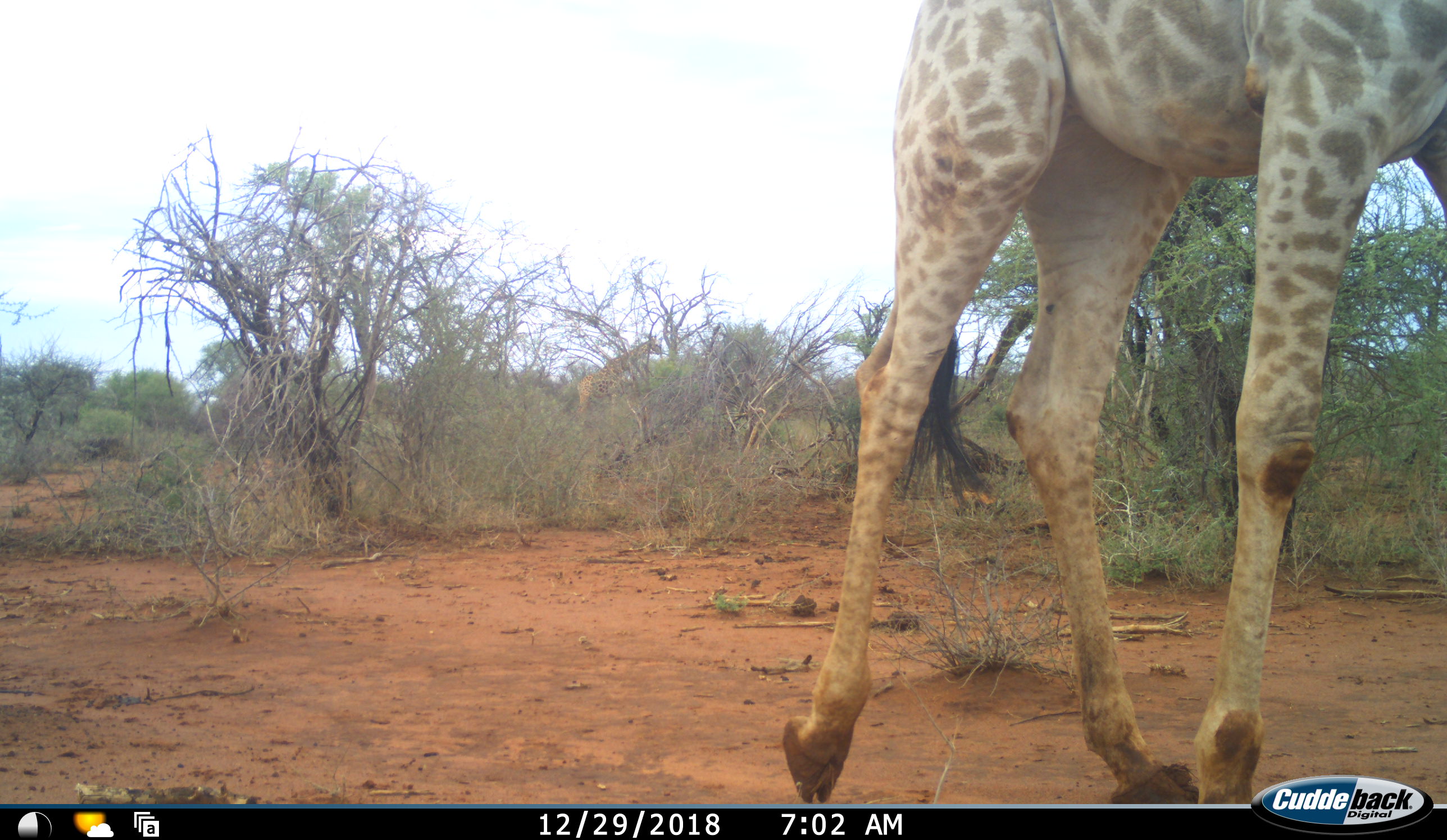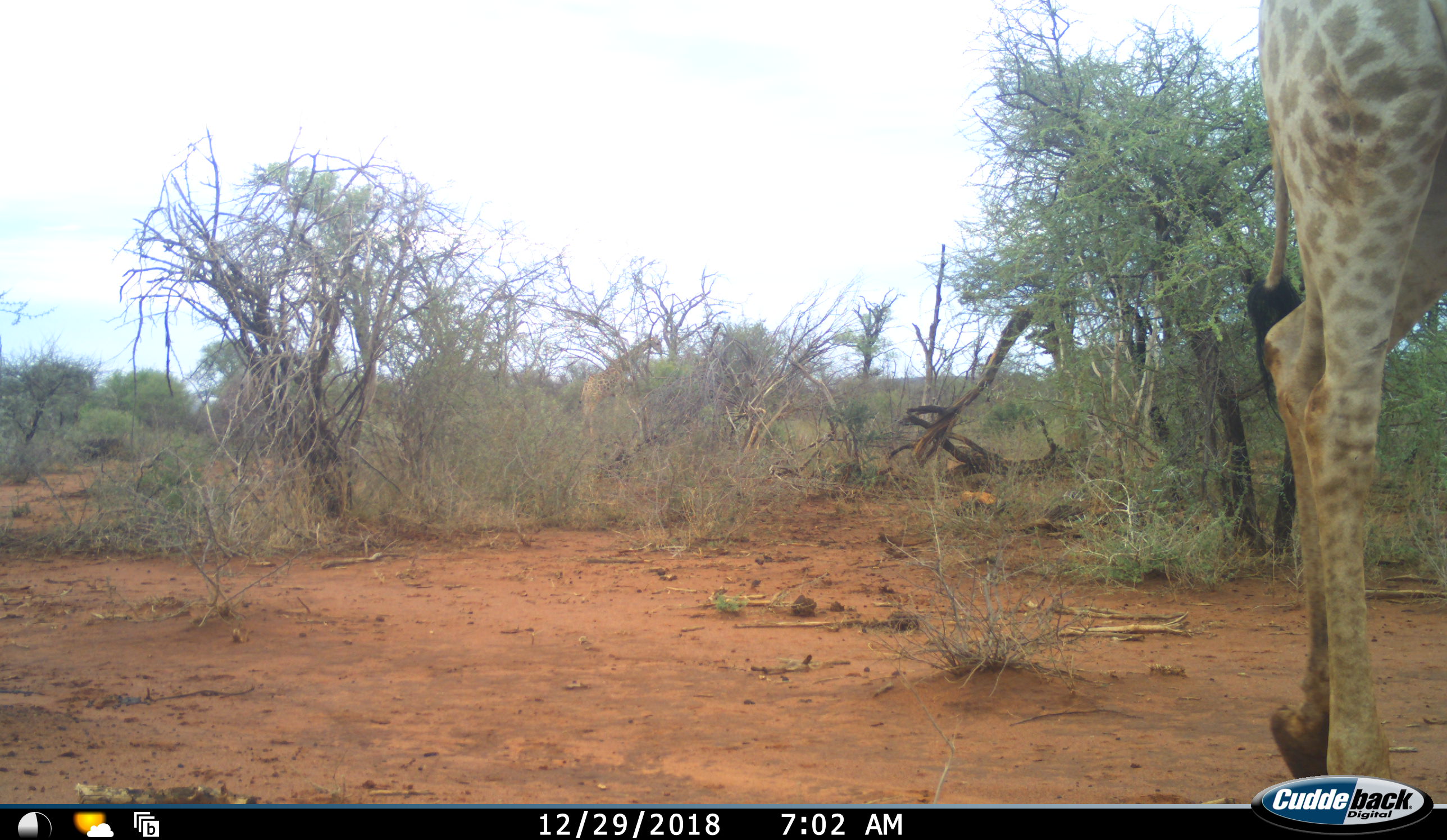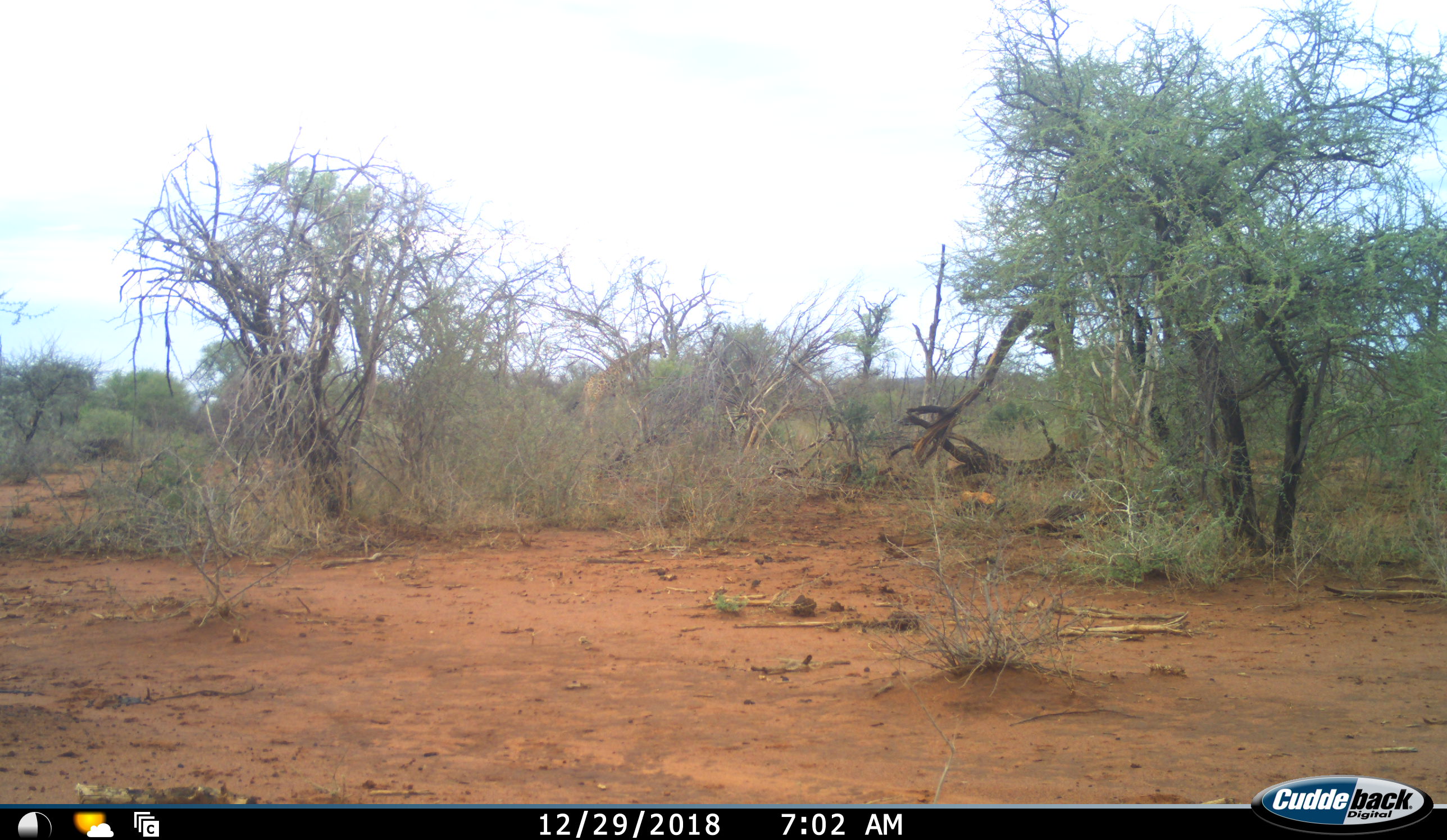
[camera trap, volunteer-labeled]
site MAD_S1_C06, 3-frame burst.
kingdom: Animalia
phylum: Chordata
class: Mammalia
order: Artiodactyla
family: Giraffidae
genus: Giraffa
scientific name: Giraffa camelopardalis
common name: giraffe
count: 2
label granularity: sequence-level